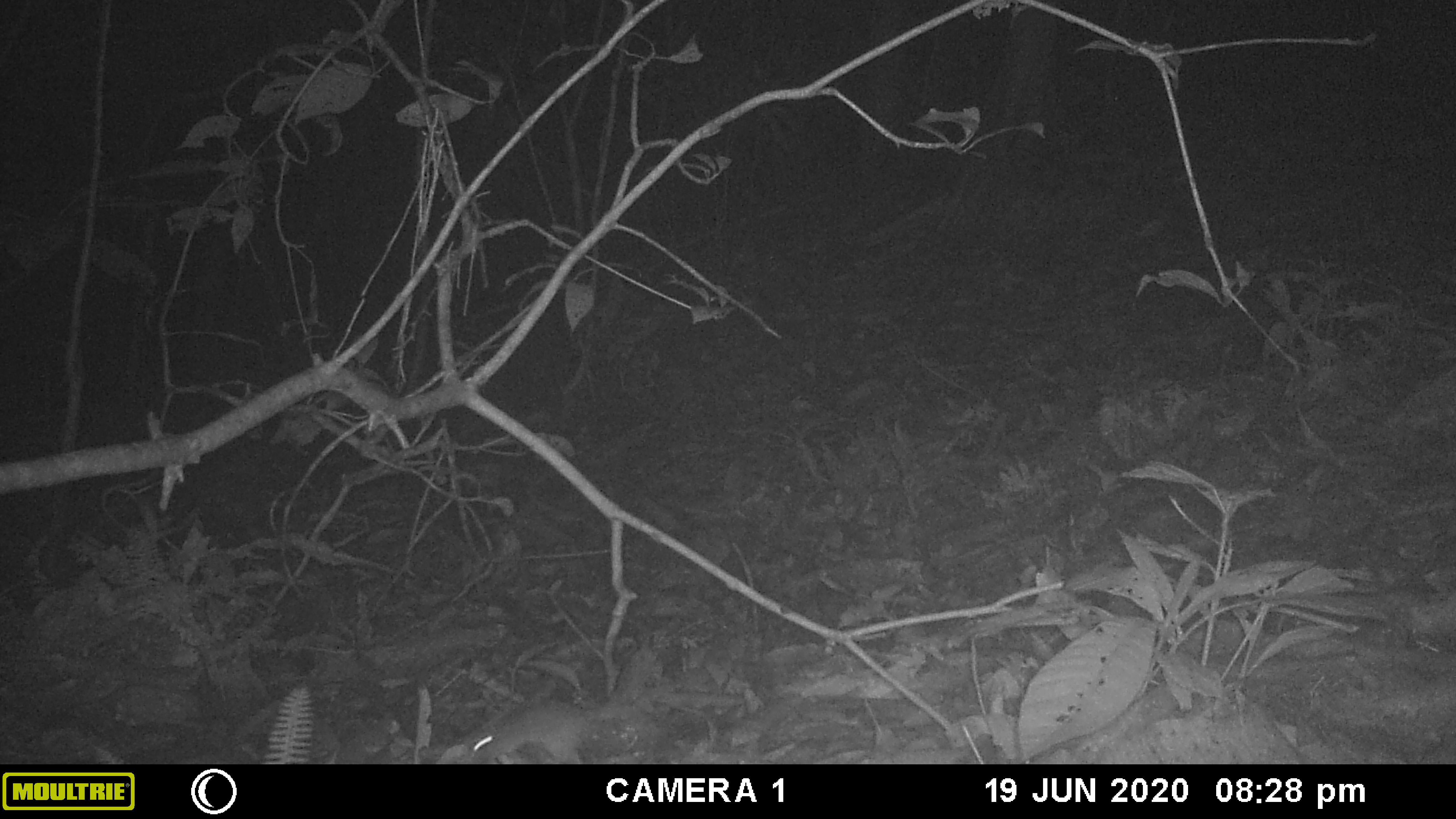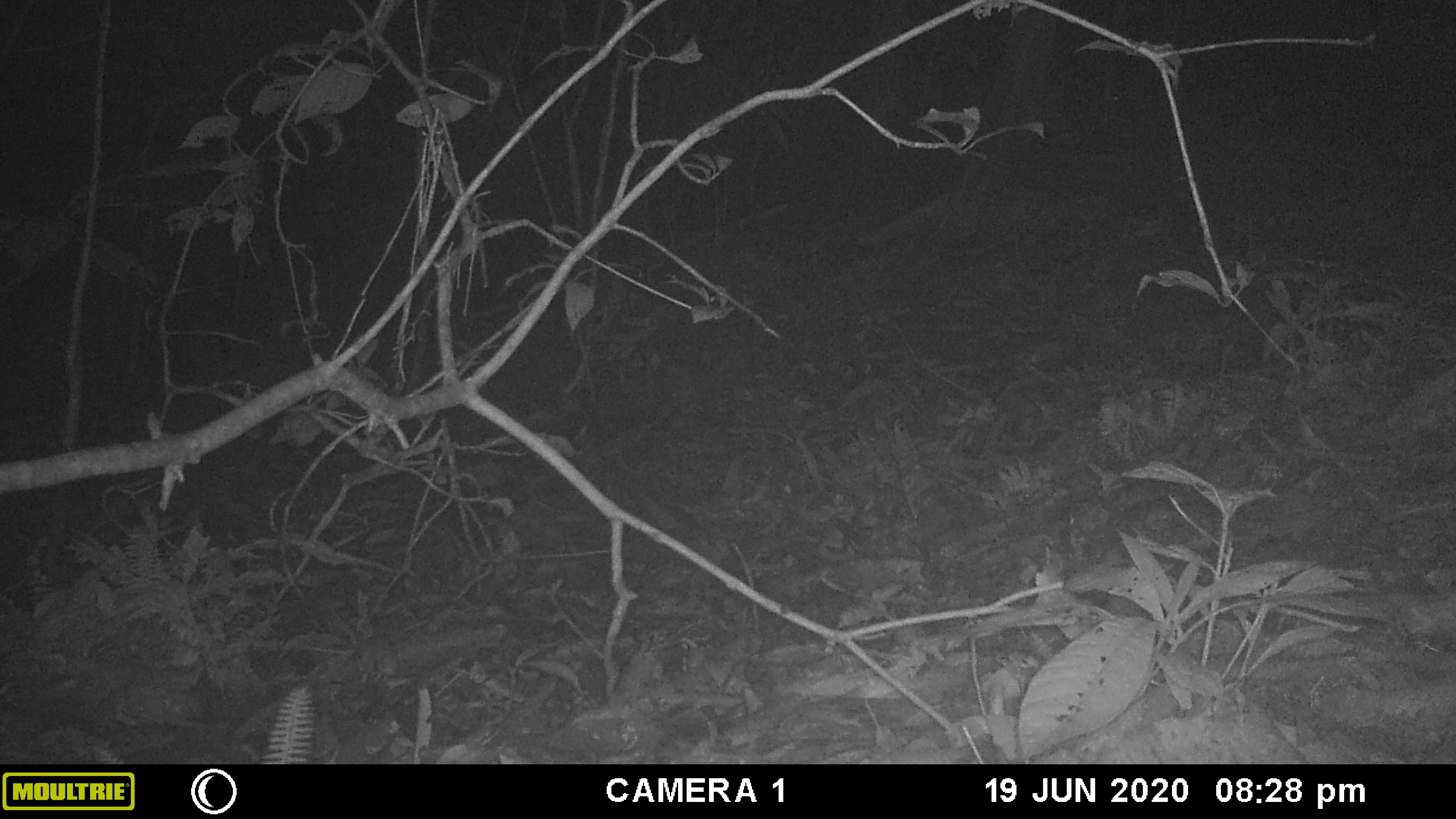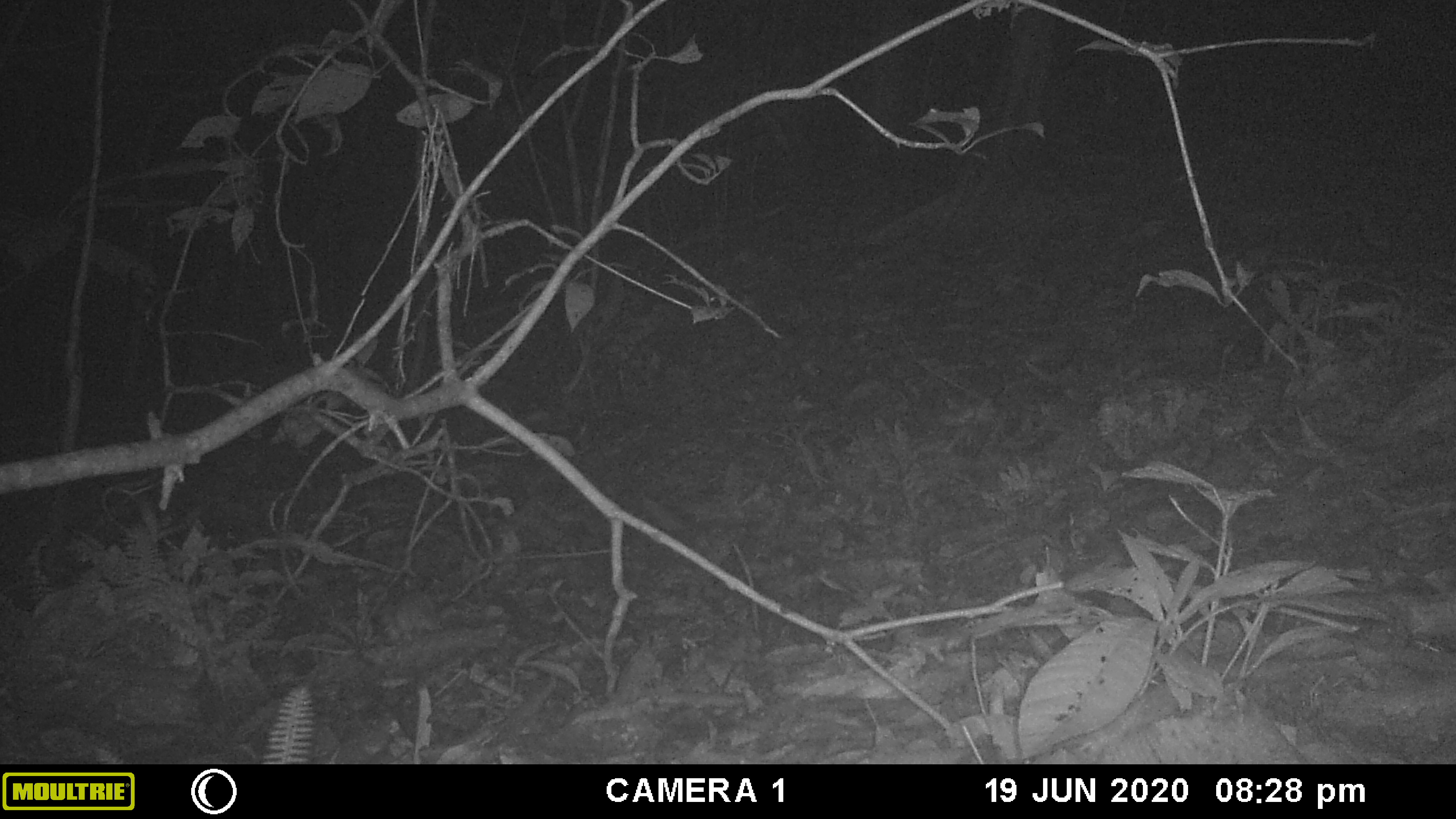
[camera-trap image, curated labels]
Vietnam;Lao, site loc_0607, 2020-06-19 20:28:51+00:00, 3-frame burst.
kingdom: Animalia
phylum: Chordata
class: Mammalia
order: Rodentia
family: Muridae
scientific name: Muridae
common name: old-world mice and rats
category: unidentified murid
Unidentified murid (old-world mice and rats) (Muridae). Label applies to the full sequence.